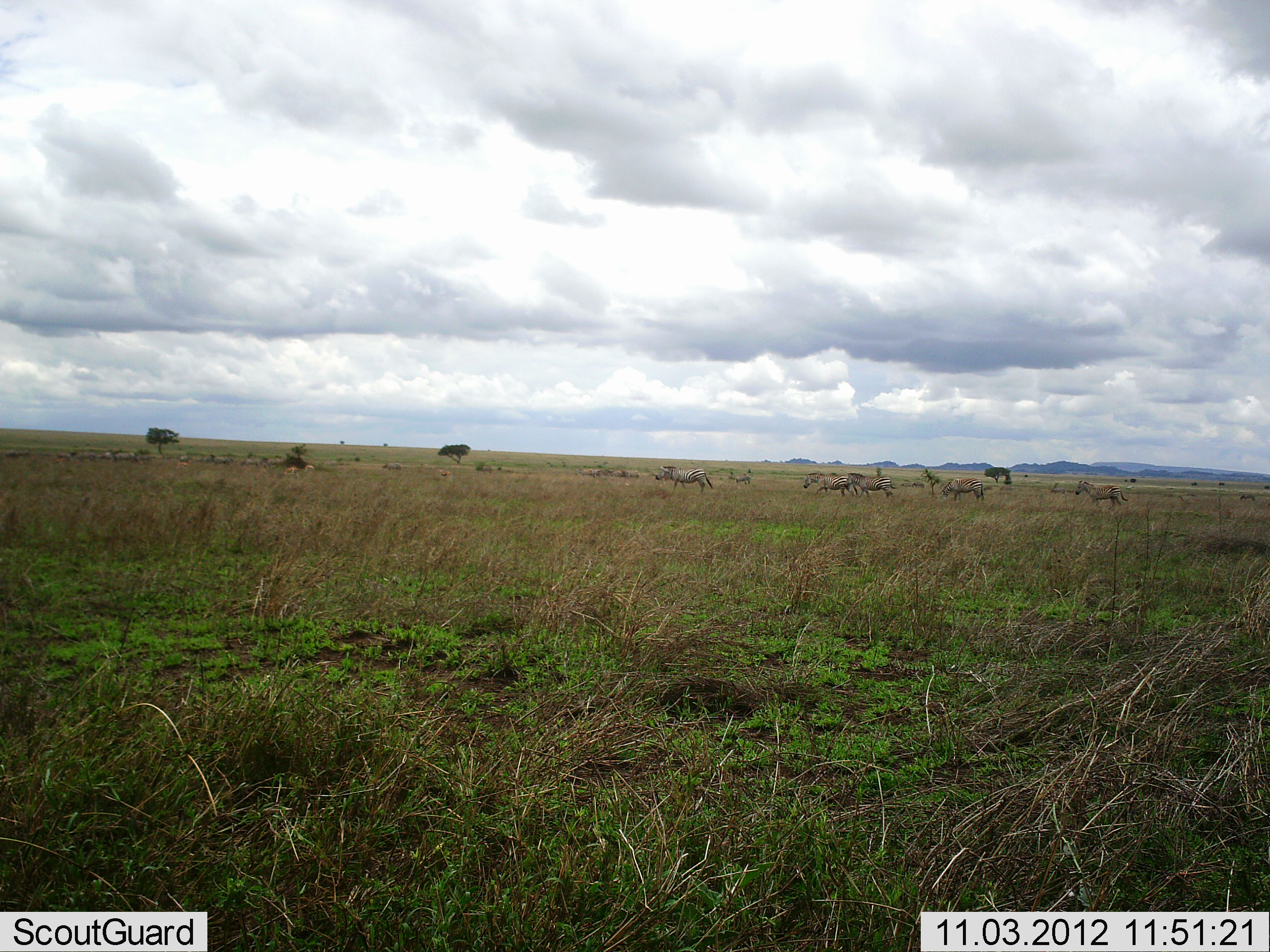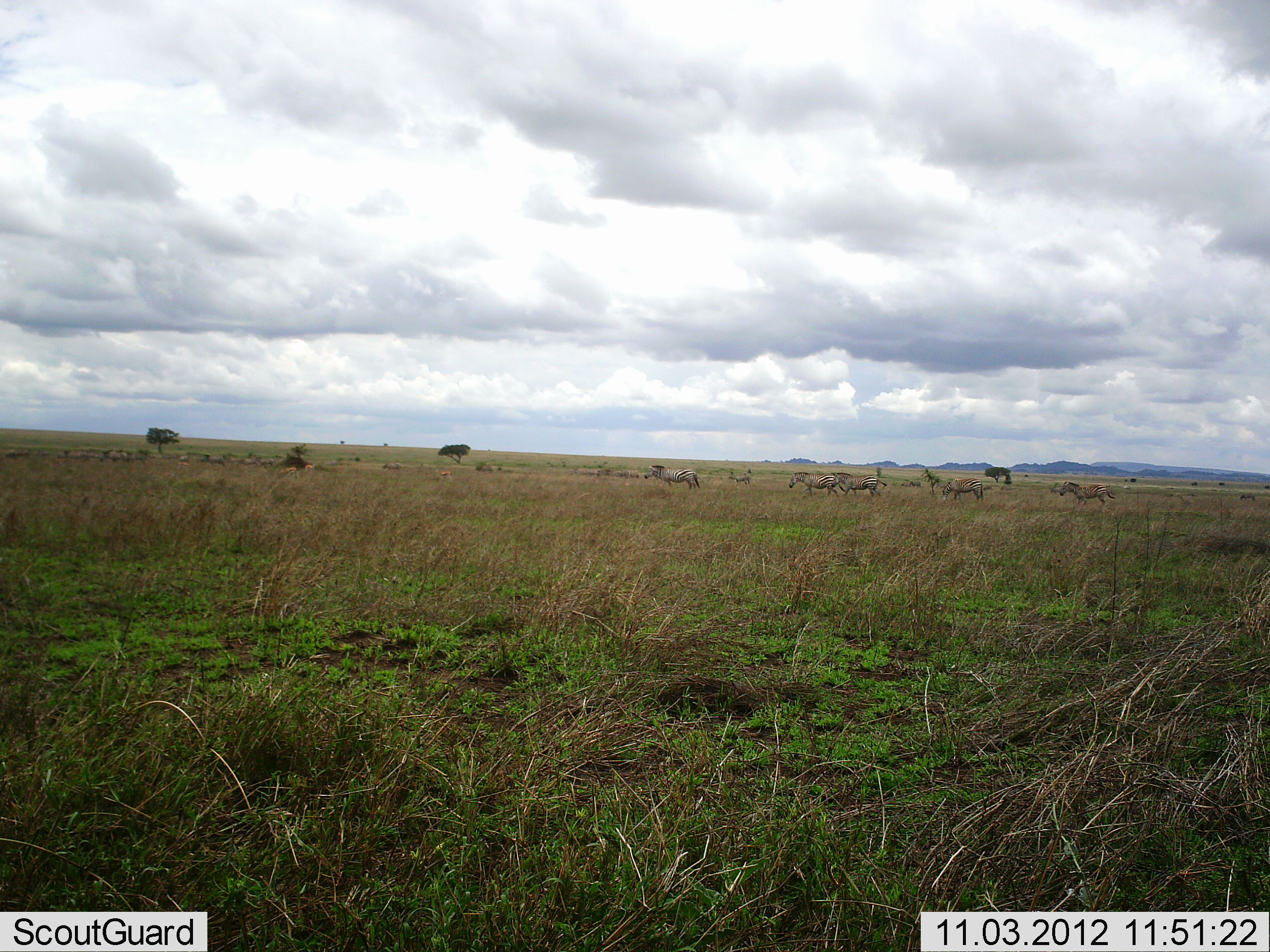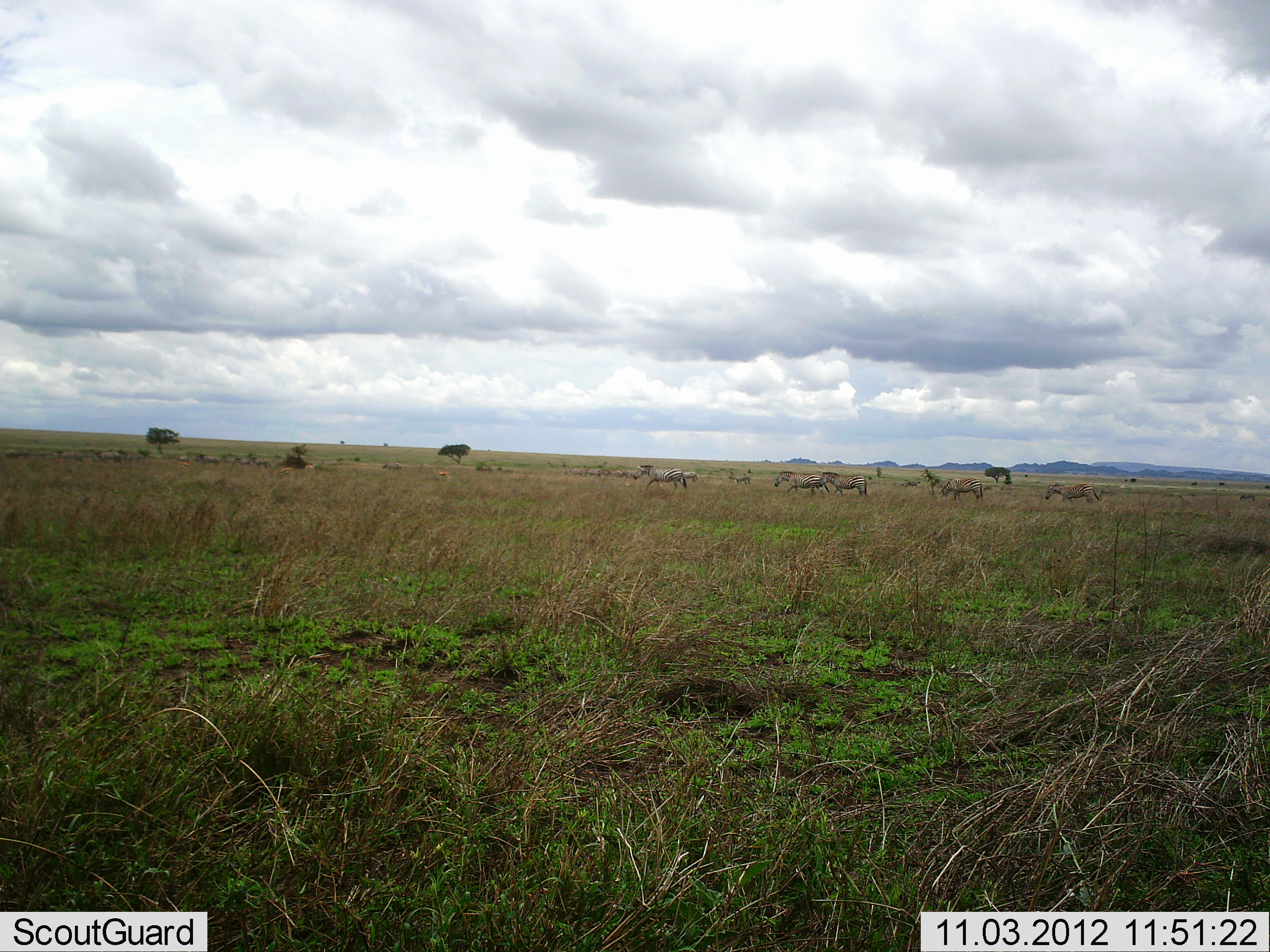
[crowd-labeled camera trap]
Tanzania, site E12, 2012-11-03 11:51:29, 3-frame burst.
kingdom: Animalia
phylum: Chordata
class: Mammalia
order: Perissodactyla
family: Equidae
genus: Equus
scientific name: Equus quagga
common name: plains zebra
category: zebra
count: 11-50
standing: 10%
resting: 0%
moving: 100%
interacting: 0%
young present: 10%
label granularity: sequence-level